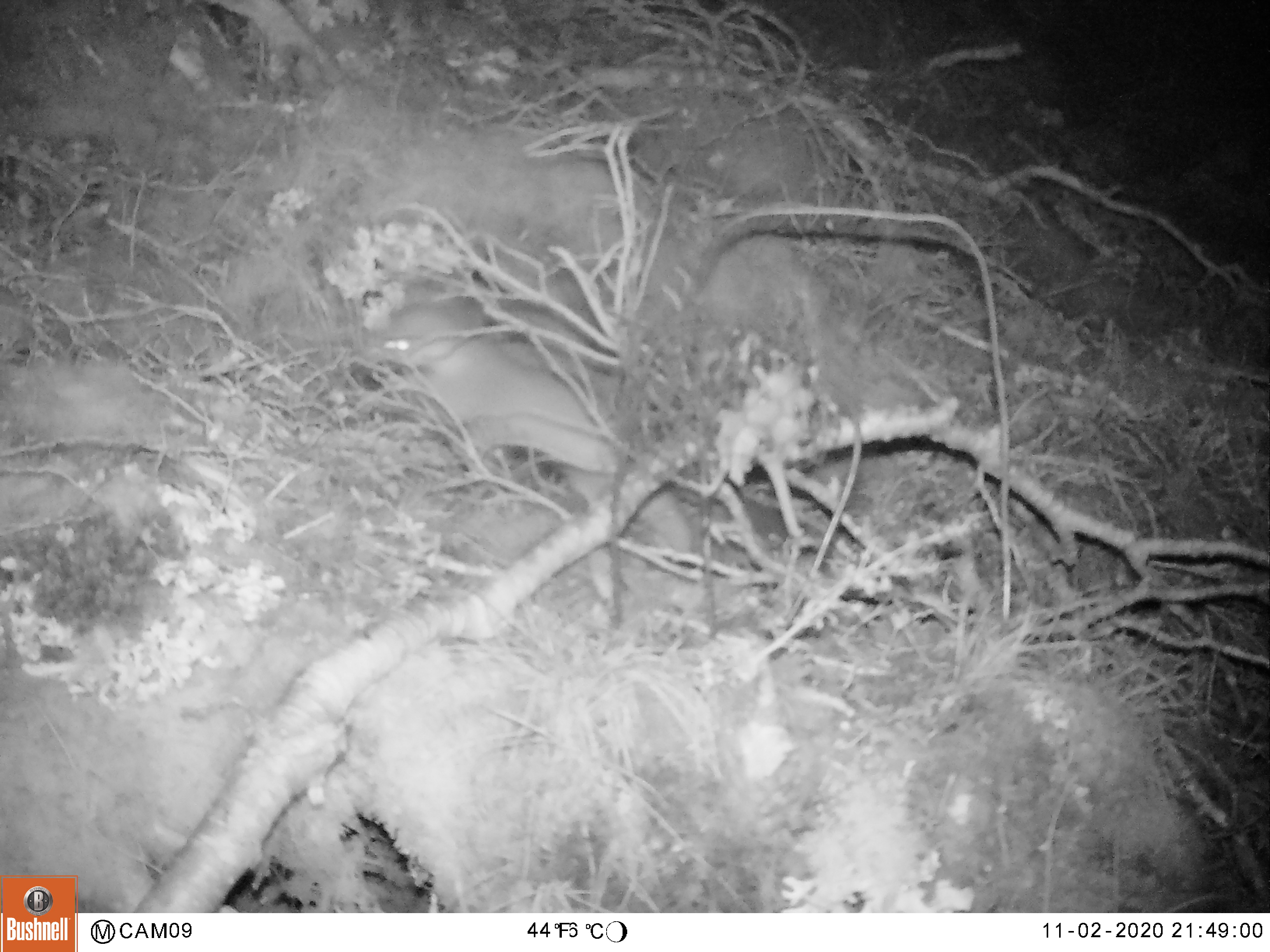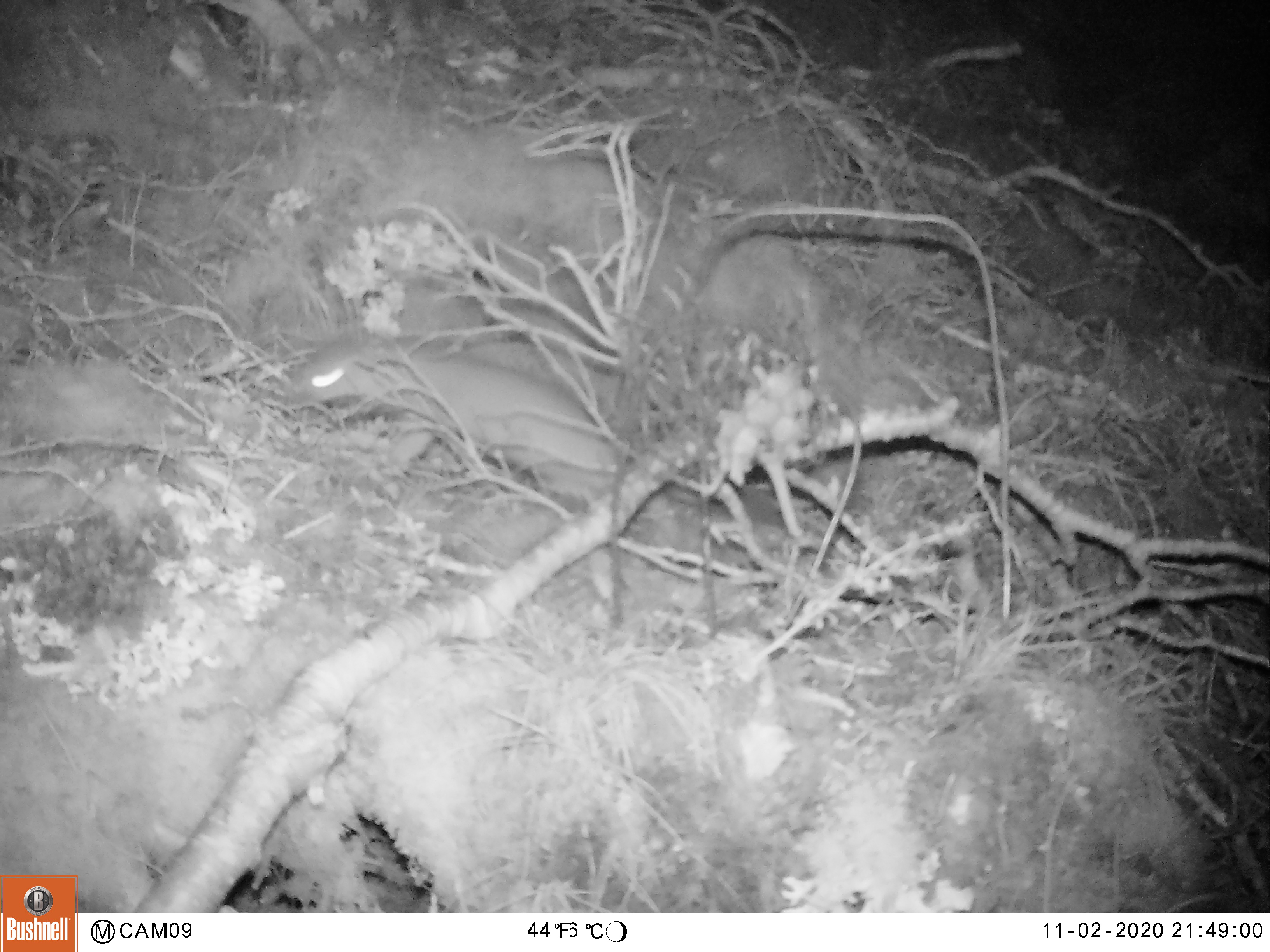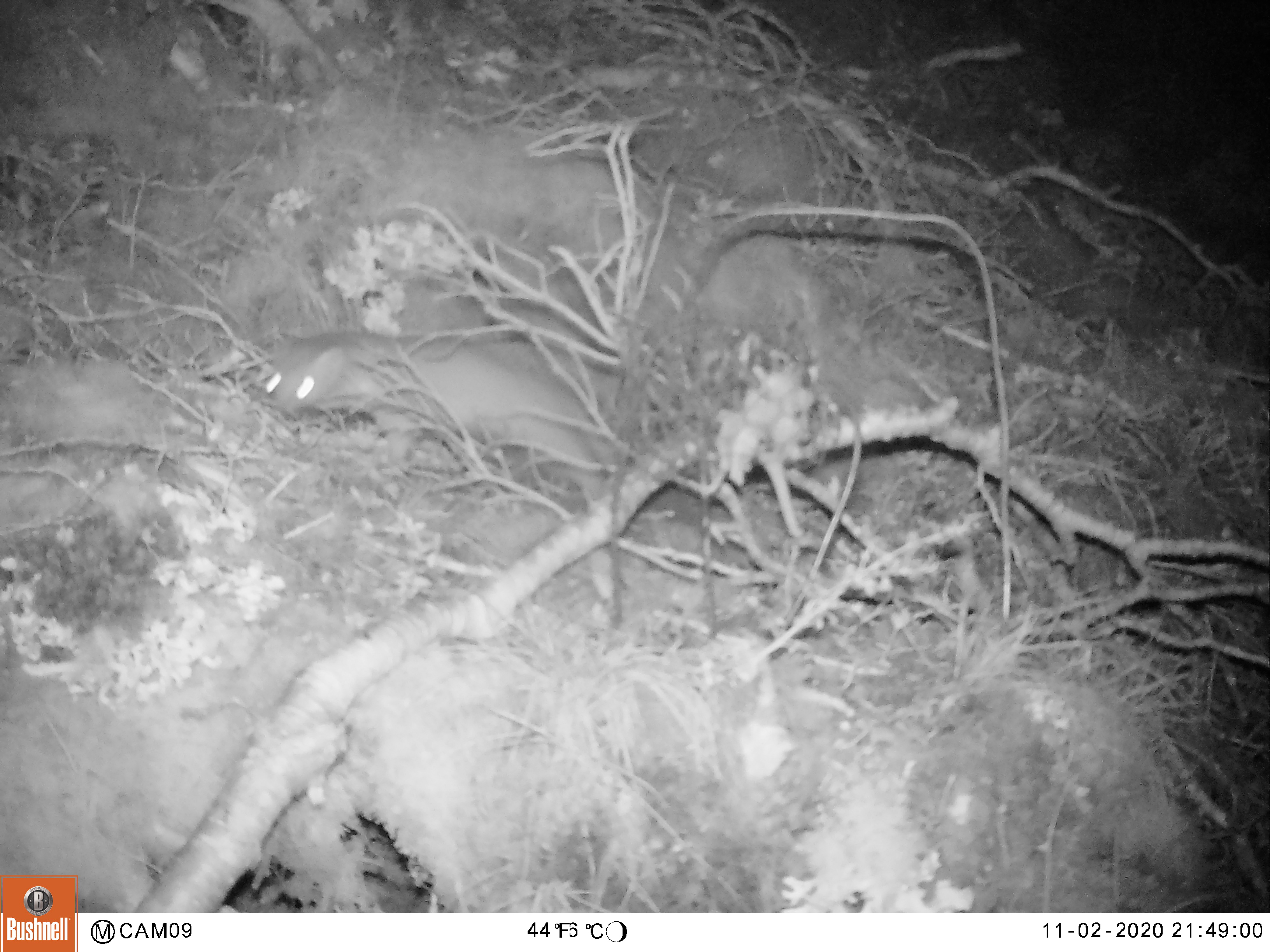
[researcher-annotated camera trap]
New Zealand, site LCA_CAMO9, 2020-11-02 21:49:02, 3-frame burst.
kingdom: Animalia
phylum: Chordata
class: Mammalia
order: Carnivora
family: Mustelidae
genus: Mustela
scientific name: Mustela erminea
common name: stoat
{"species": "stoat (Mustela erminea)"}